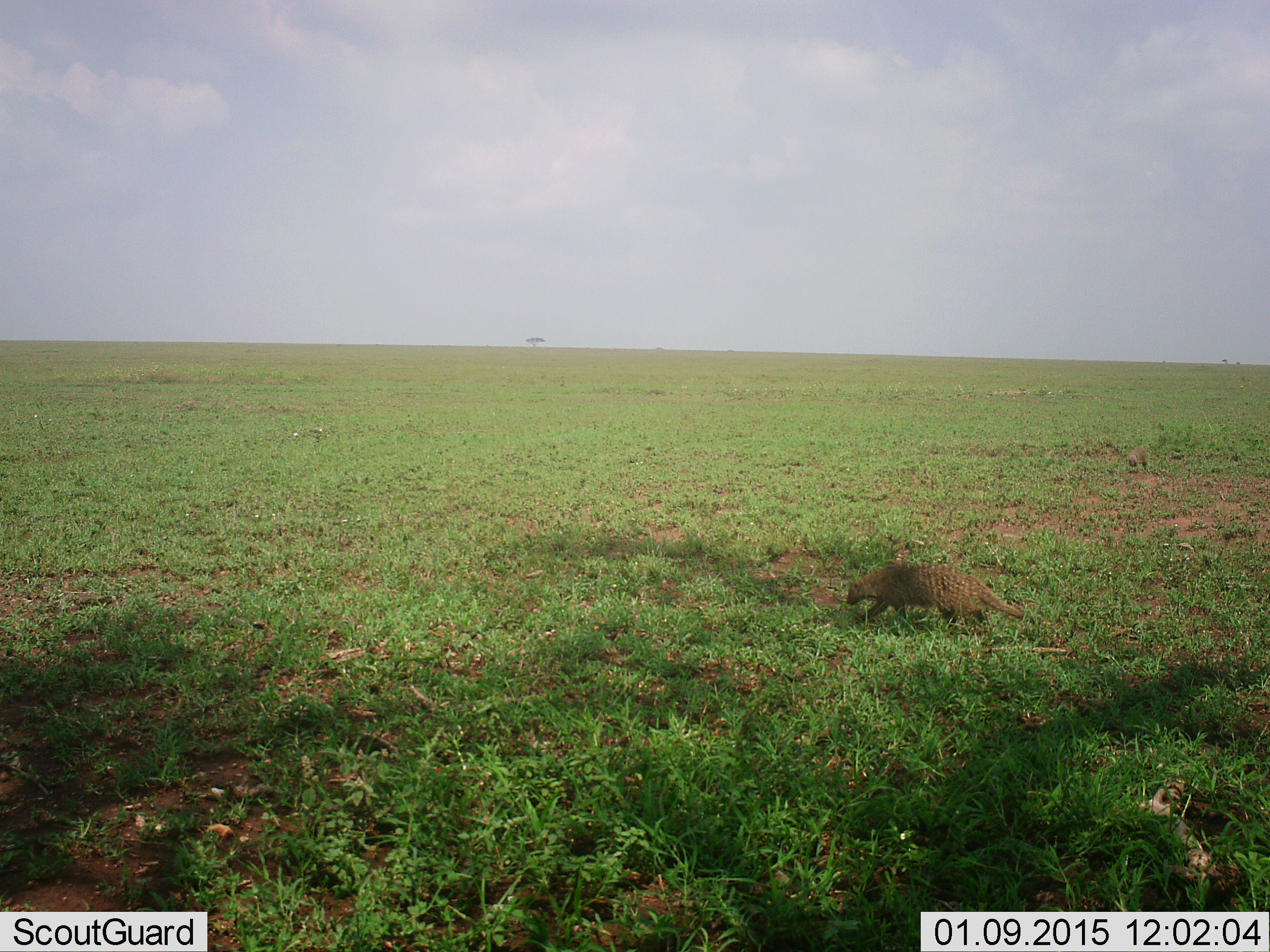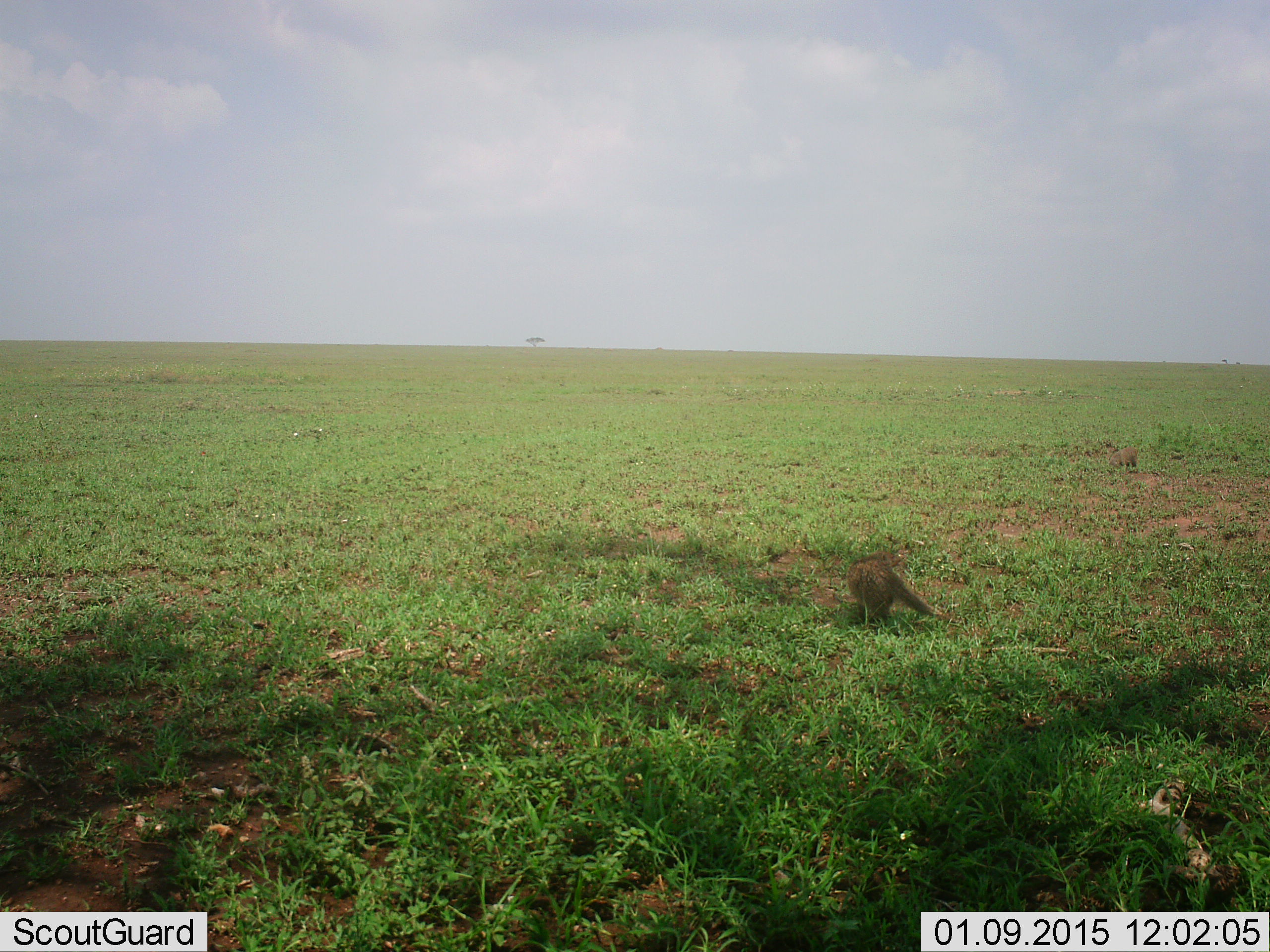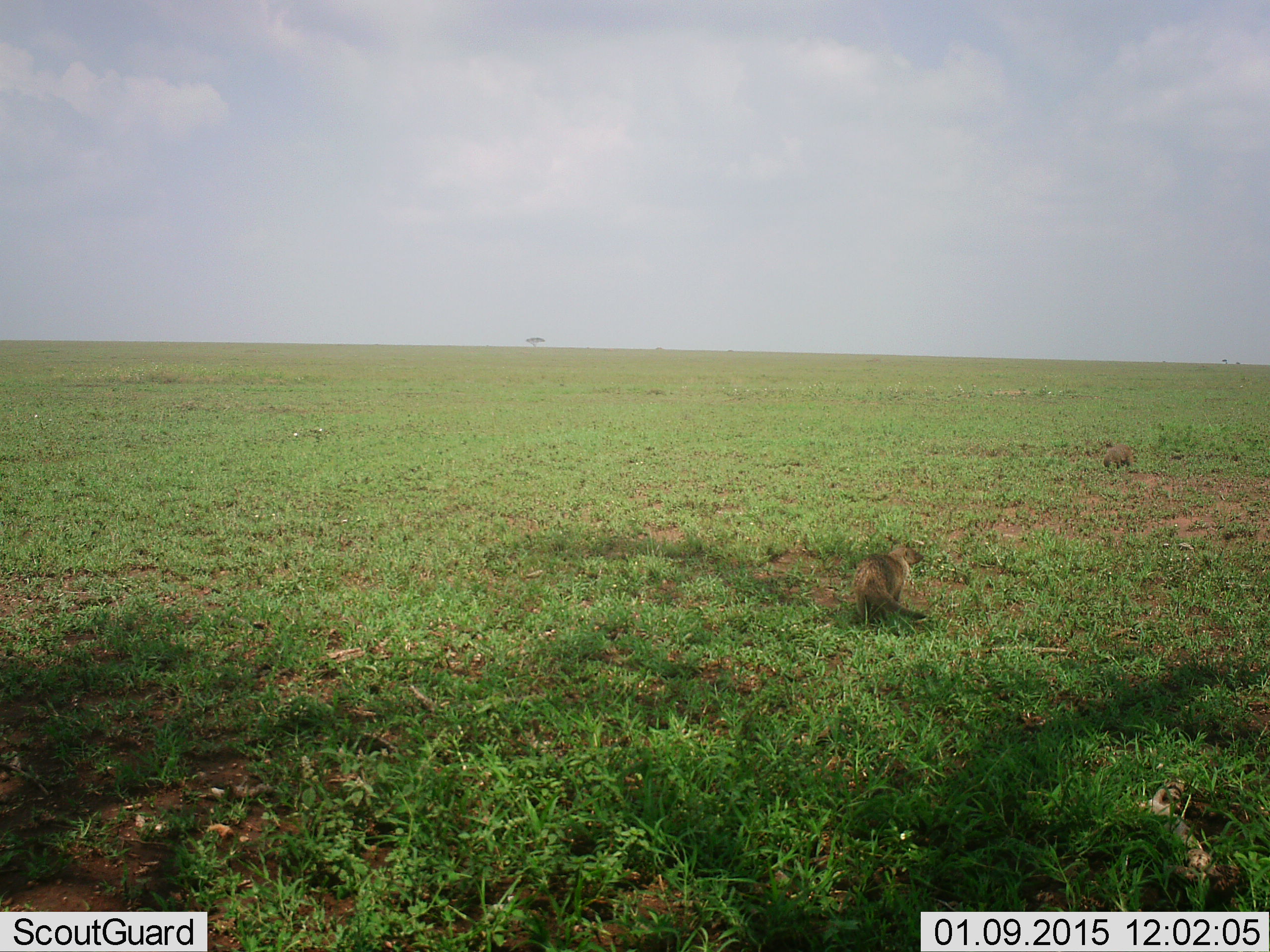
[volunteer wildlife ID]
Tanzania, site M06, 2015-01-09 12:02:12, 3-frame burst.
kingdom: Animalia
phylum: Chordata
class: Mammalia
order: Carnivora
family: Herpestidae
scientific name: Herpestidae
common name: mongoose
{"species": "mongoose (Herpestidae)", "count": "2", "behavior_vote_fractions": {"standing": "0%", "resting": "0%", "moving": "90%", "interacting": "0%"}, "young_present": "0%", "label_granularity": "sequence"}